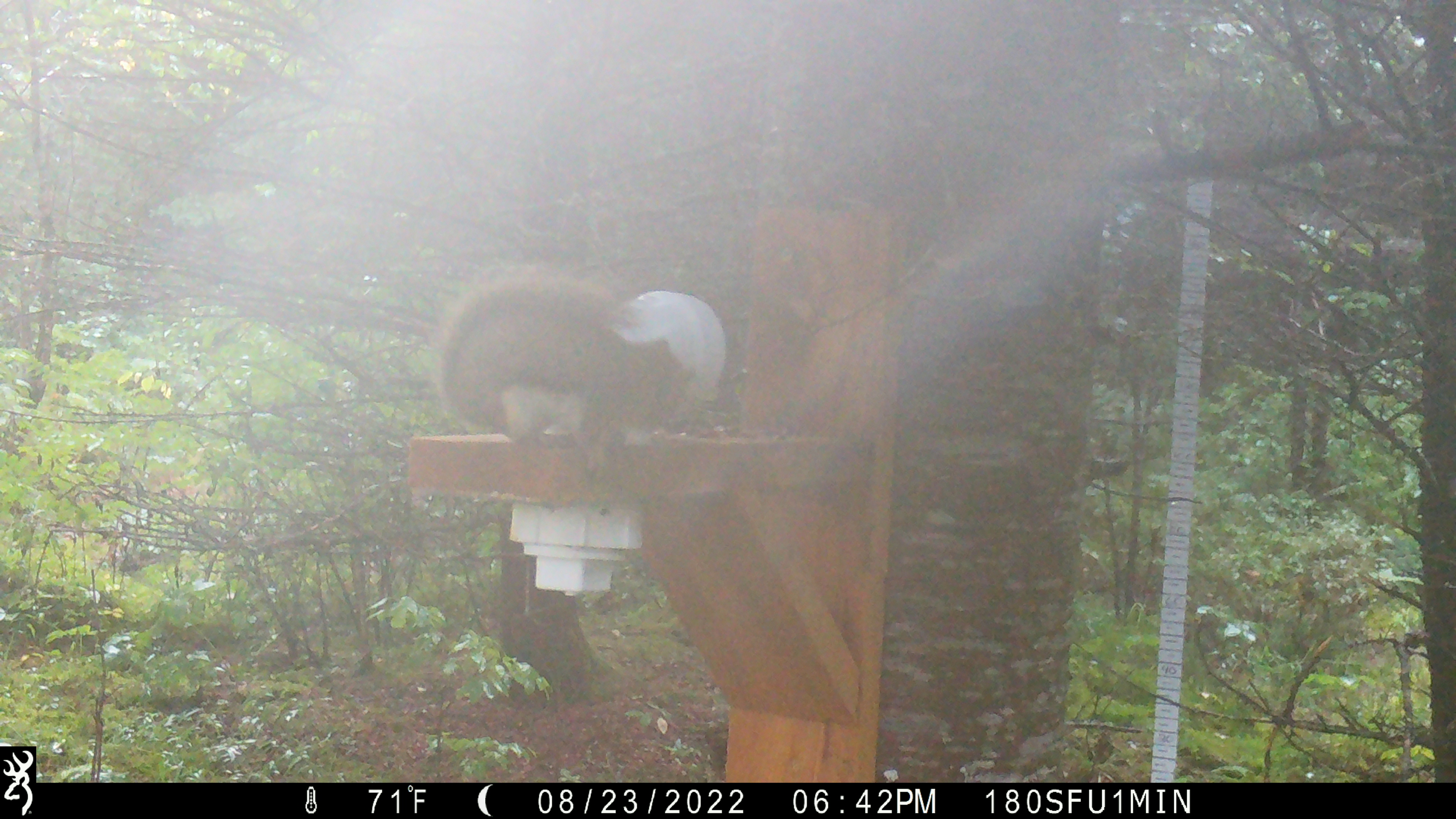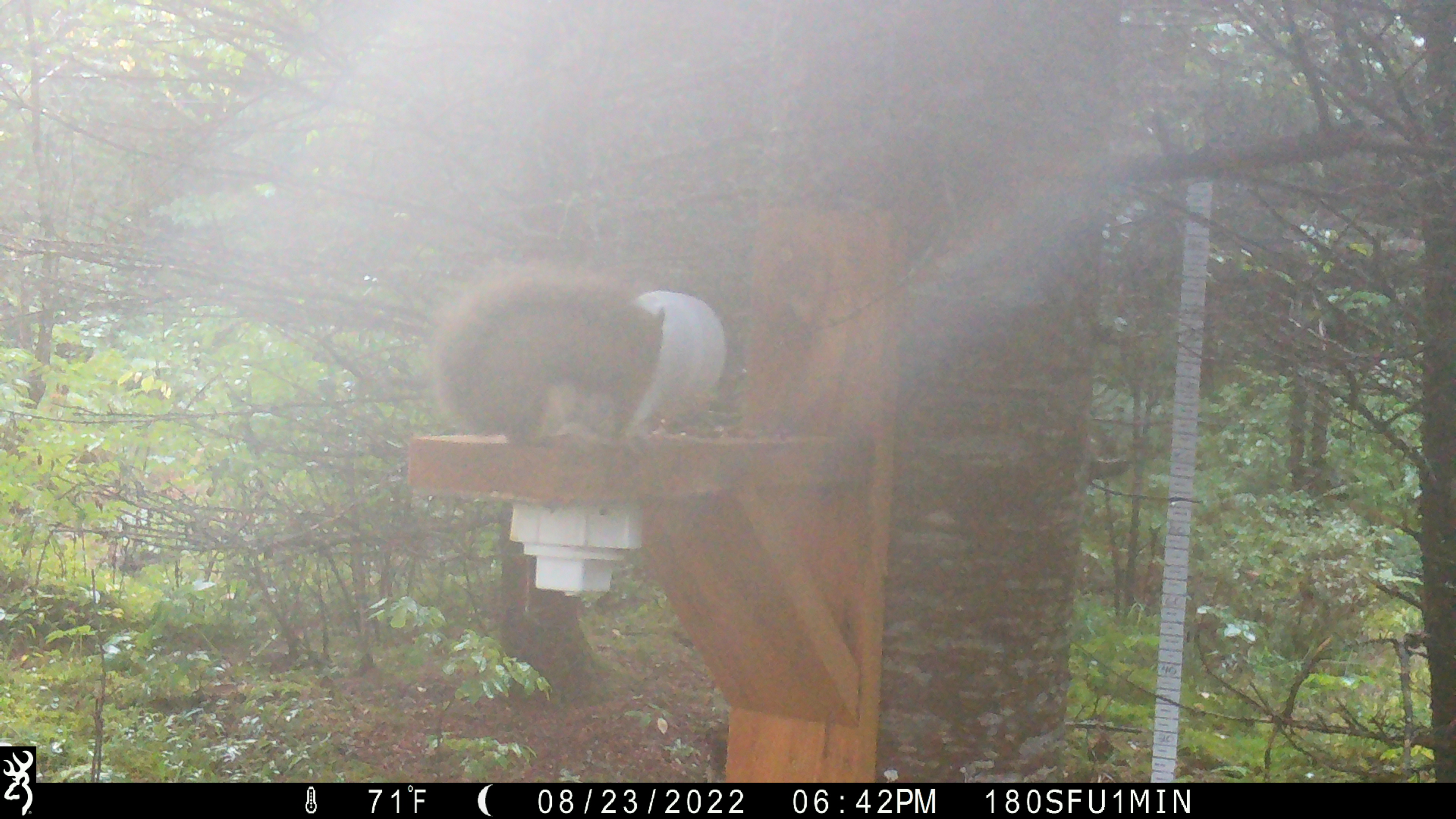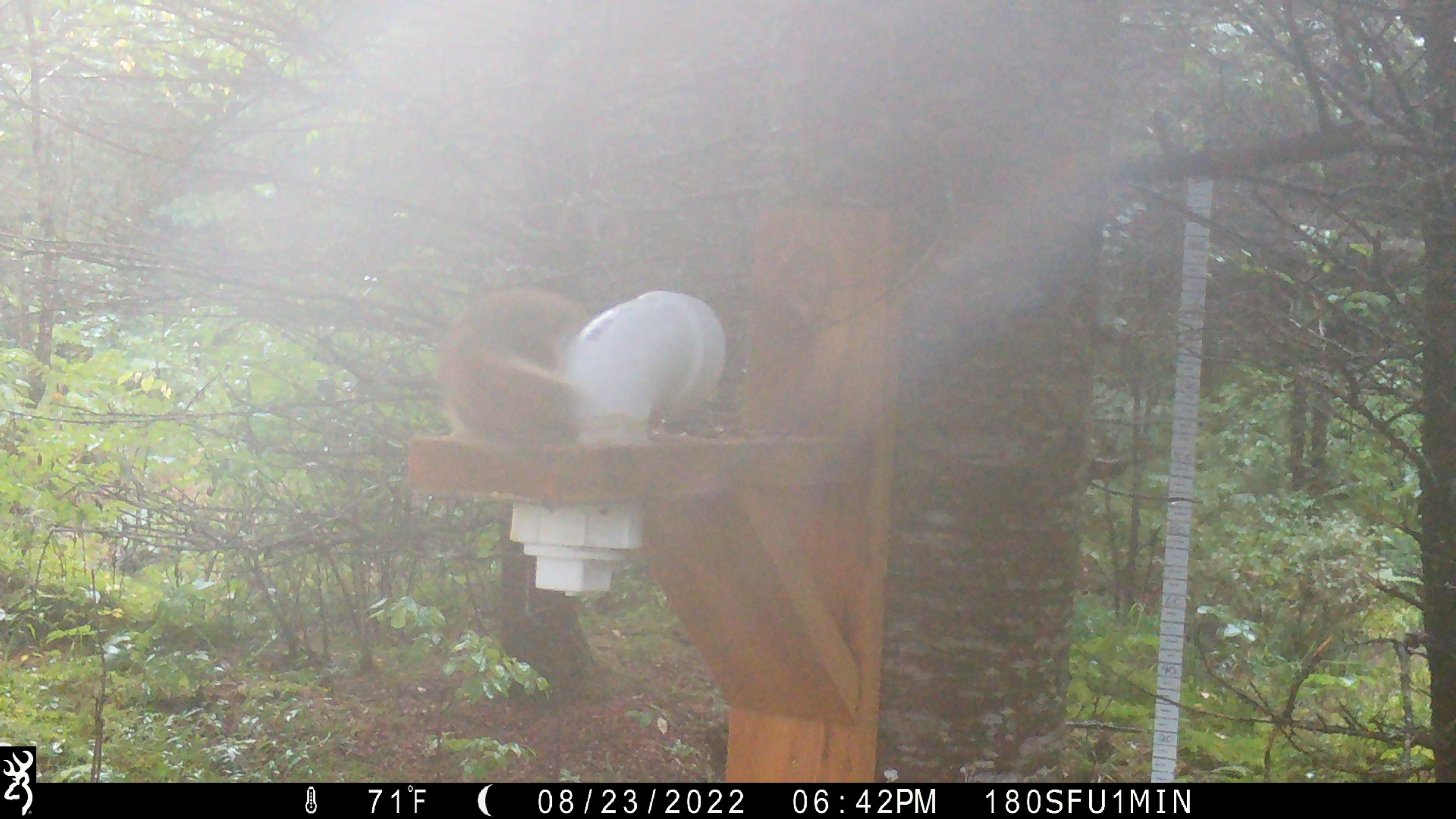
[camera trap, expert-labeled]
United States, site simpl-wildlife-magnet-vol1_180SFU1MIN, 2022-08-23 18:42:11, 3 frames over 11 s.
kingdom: Animalia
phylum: Chordata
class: Mammalia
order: Rodentia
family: Sciuridae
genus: Tamiasciurus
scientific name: Tamiasciurus hudsonicus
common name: red squirrel